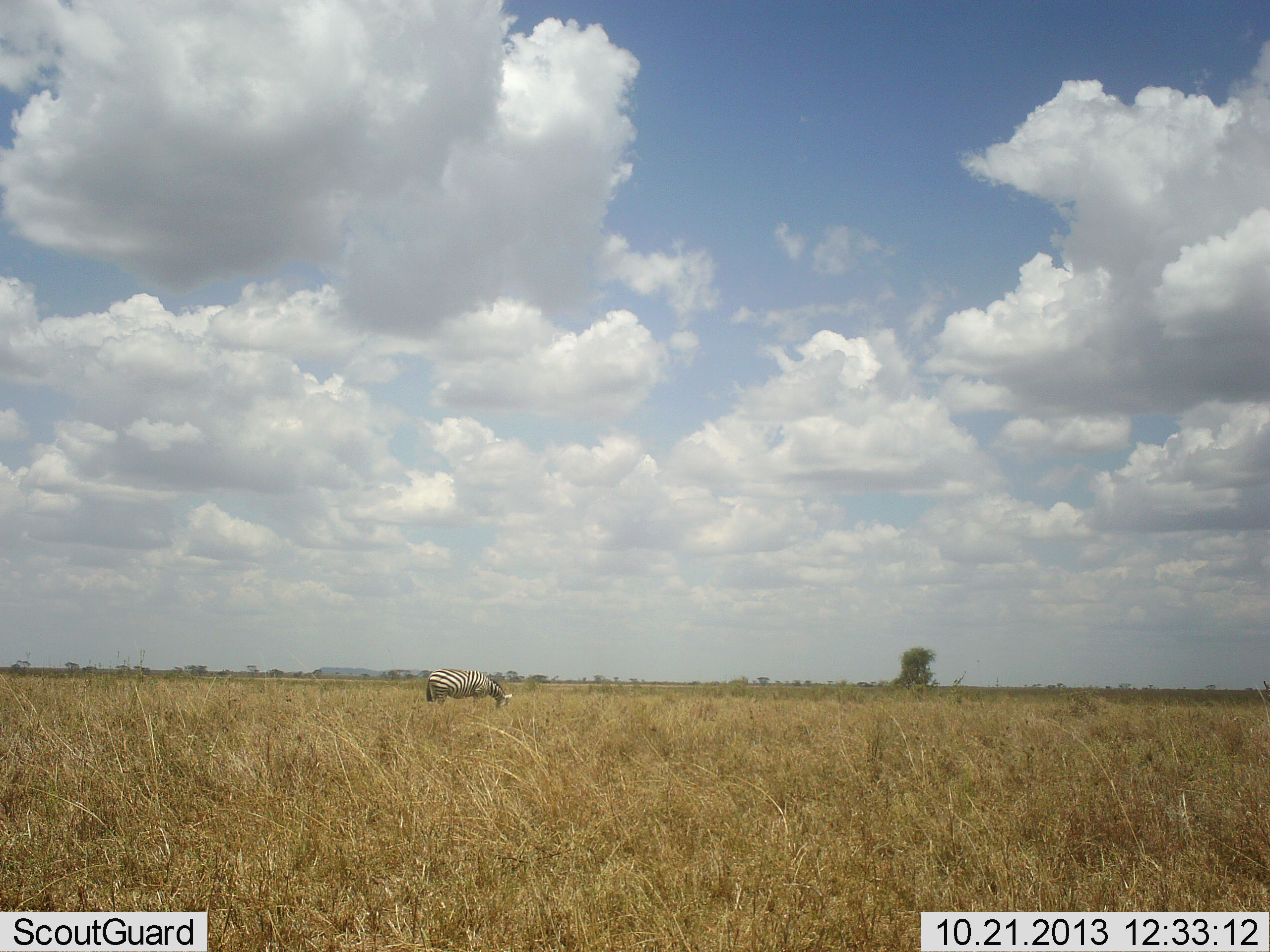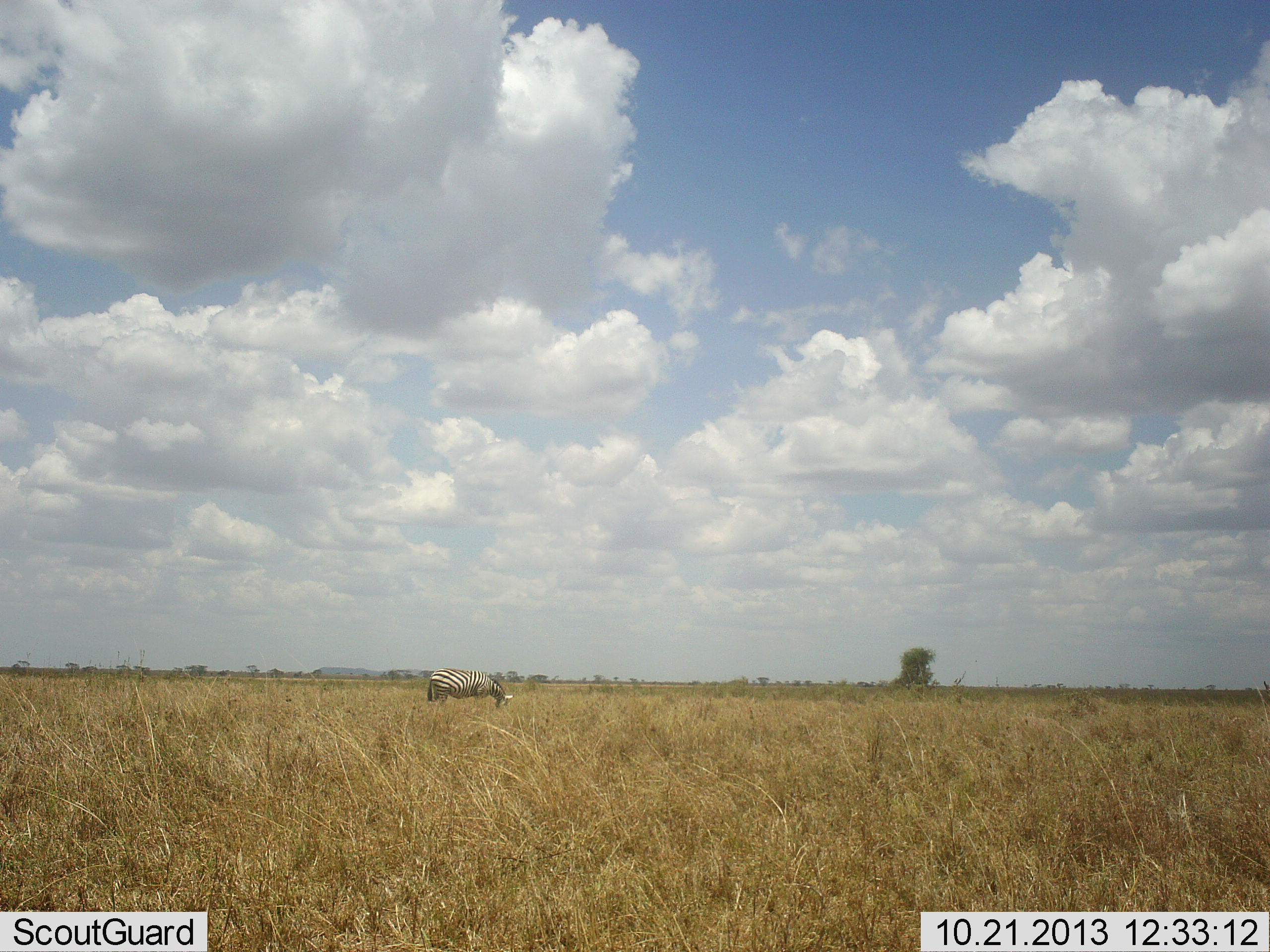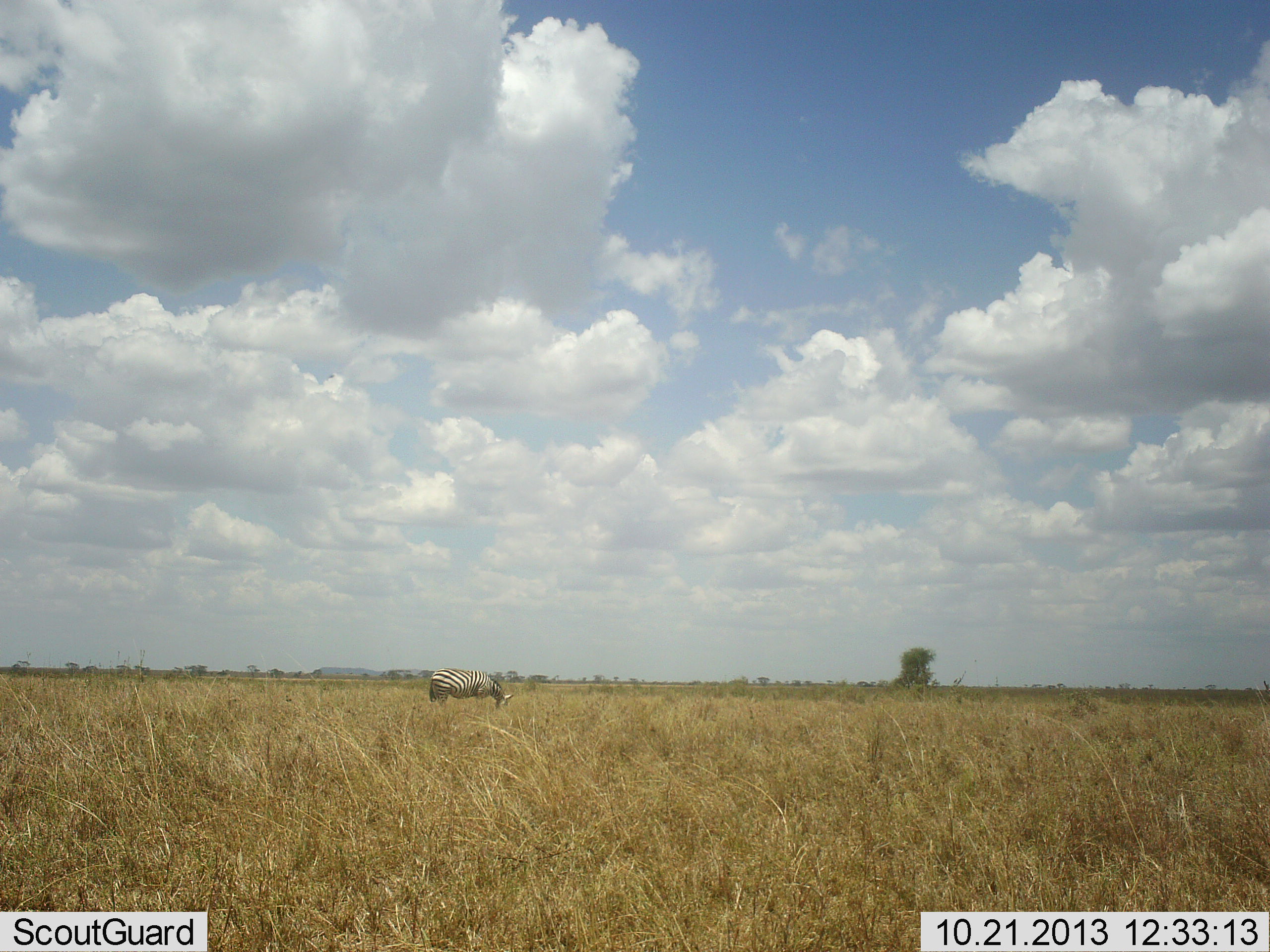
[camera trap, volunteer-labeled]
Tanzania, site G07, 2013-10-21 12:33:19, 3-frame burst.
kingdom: Animalia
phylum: Chordata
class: Mammalia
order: Perissodactyla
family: Equidae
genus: Equus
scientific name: Equus quagga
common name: plains zebra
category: zebra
Zebra (plains zebra) (Equus quagga), count 1. Behavior (volunteer vote fractions): standing 40%, resting 0%, moving 0%, interacting 0%. Young present (vote fraction): 0%. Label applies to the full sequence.